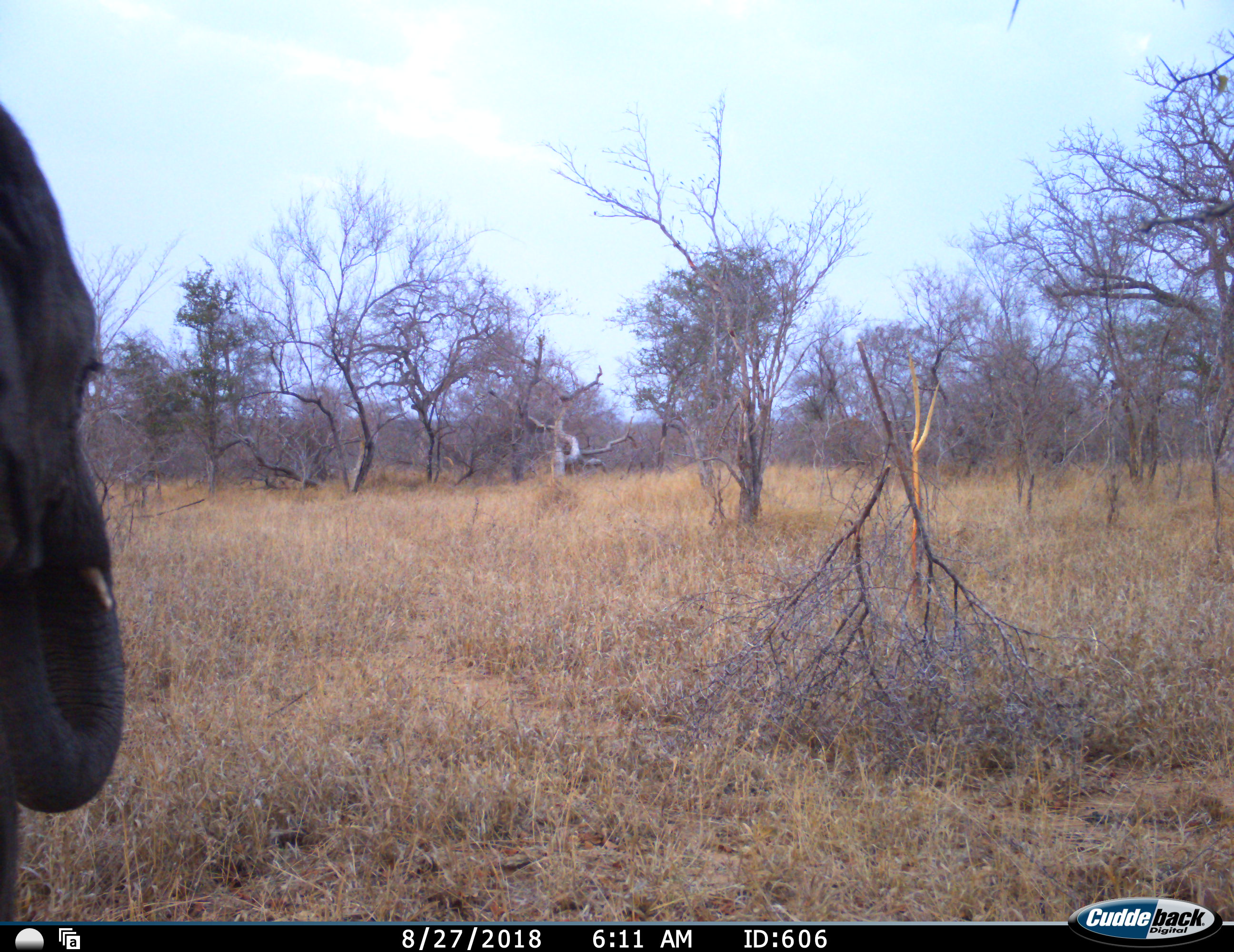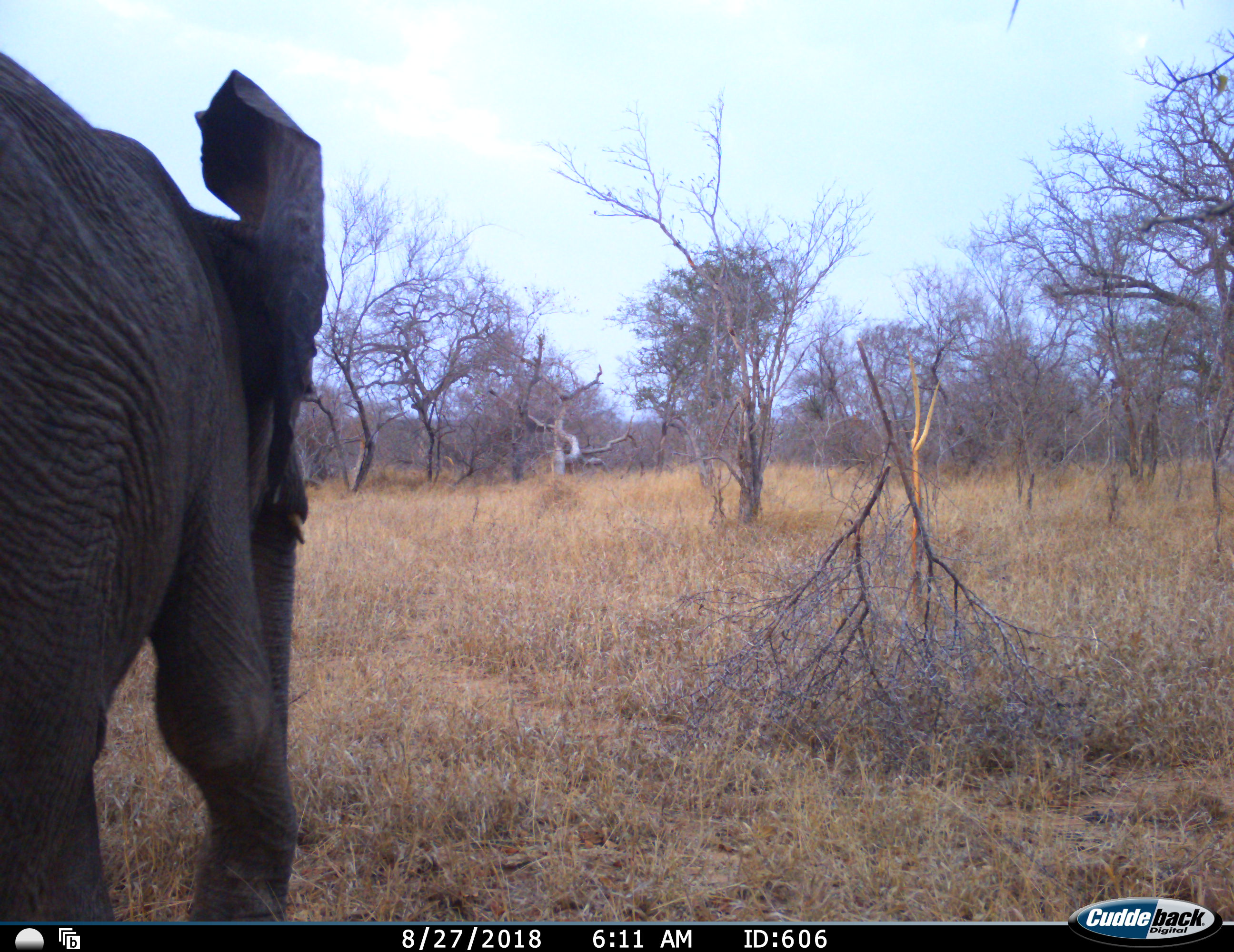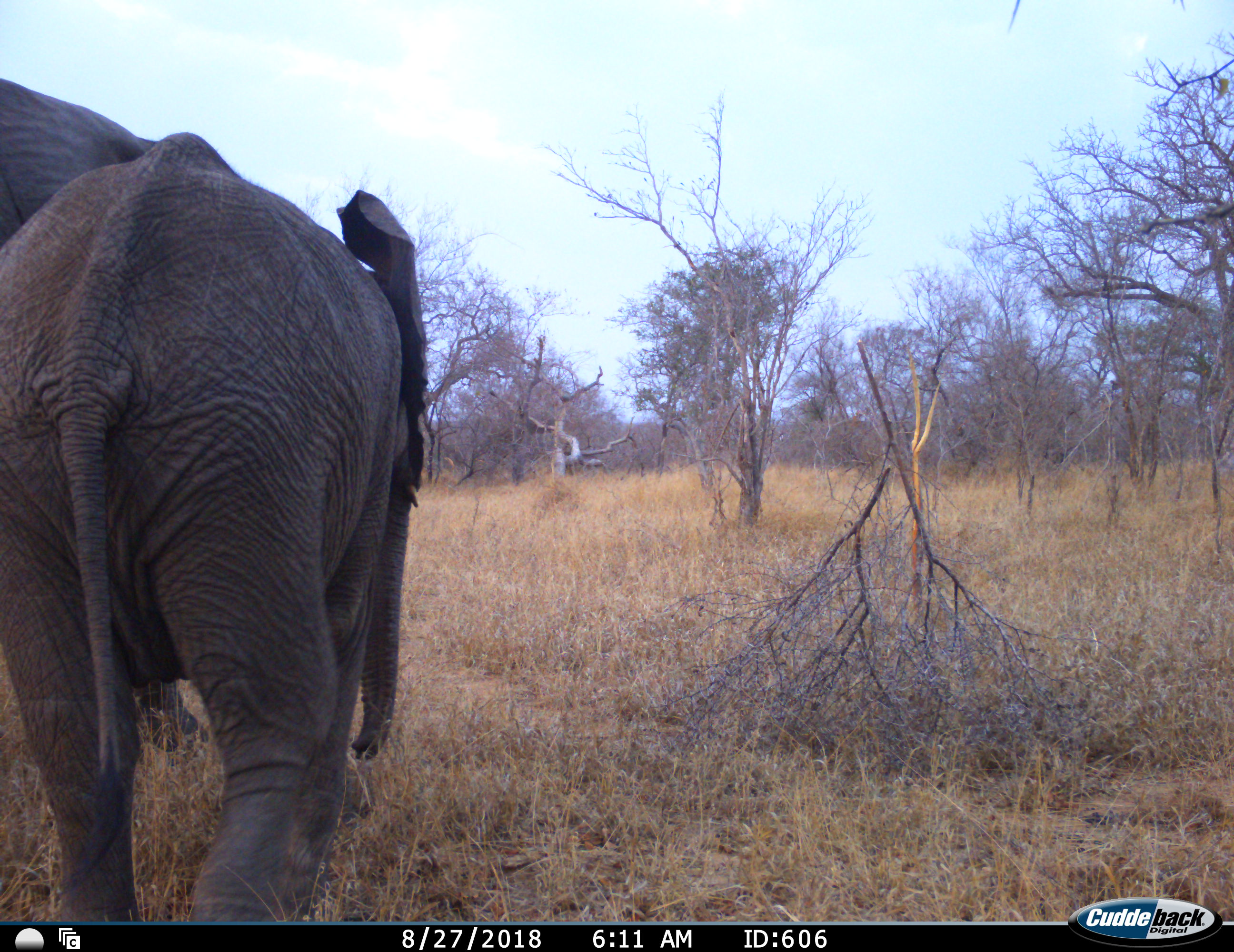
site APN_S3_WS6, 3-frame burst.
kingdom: Animalia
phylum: Chordata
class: Mammalia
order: Proboscidea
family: Elephantidae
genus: Loxodonta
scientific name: Loxodonta africana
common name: african bush elephant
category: elephant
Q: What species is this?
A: Elephant (african bush elephant) (Loxodonta africana).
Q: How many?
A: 2.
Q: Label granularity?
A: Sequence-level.